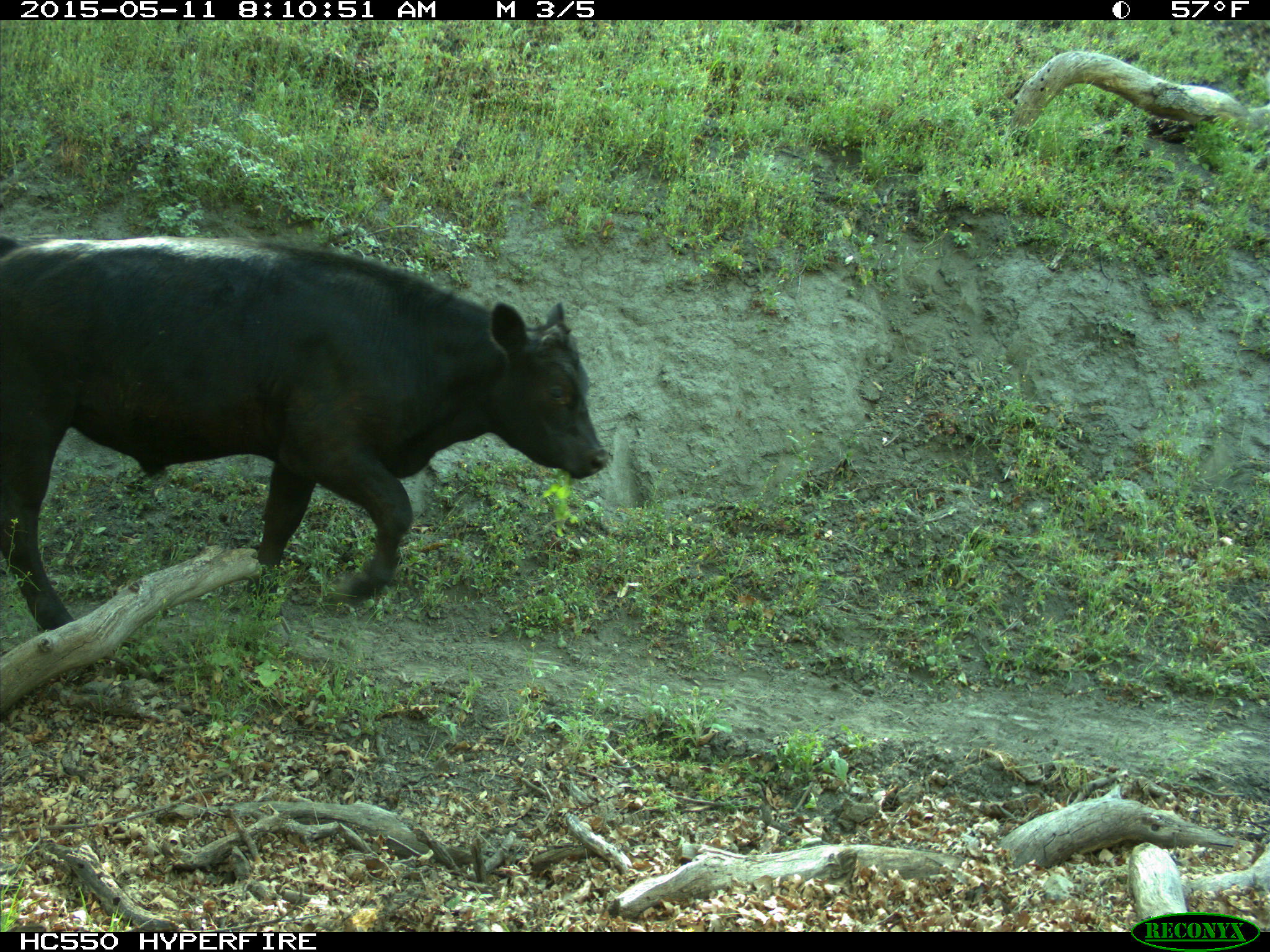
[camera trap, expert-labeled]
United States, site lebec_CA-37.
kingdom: Animalia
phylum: Chordata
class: Mammalia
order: Artiodactyla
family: Bovidae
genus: Bos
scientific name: Bos taurus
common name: domestic cow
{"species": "Bos taurus (domestic cow)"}